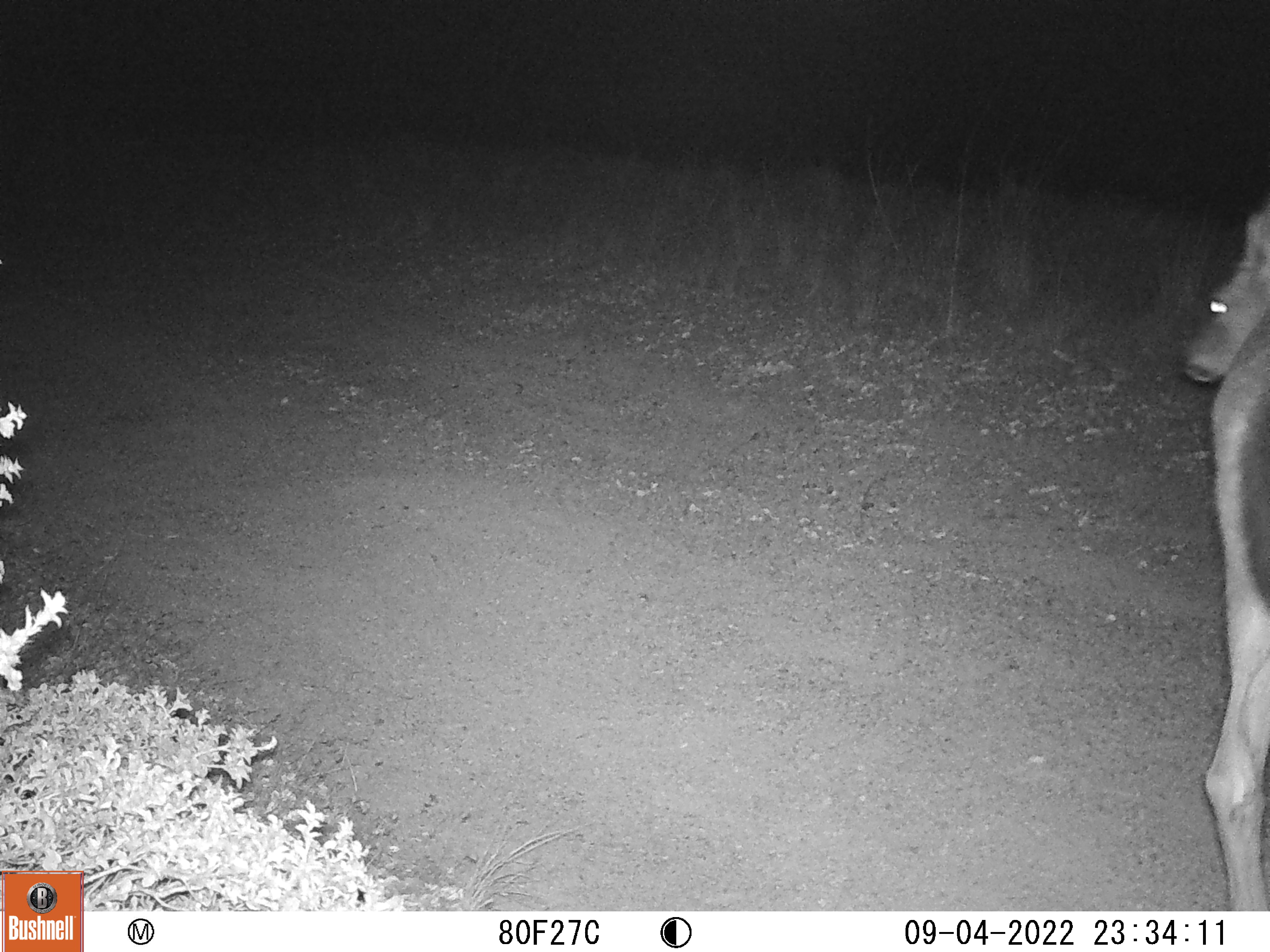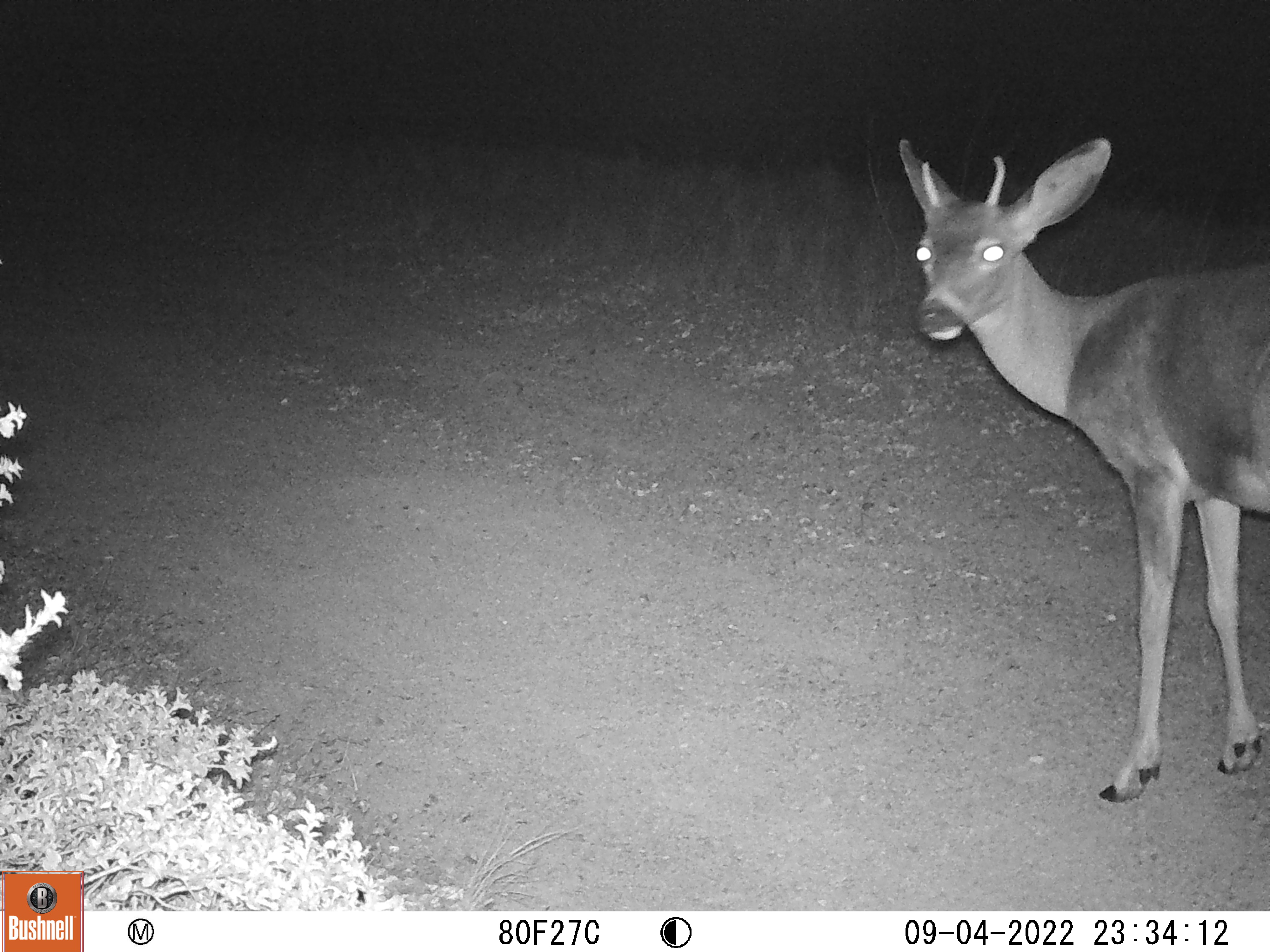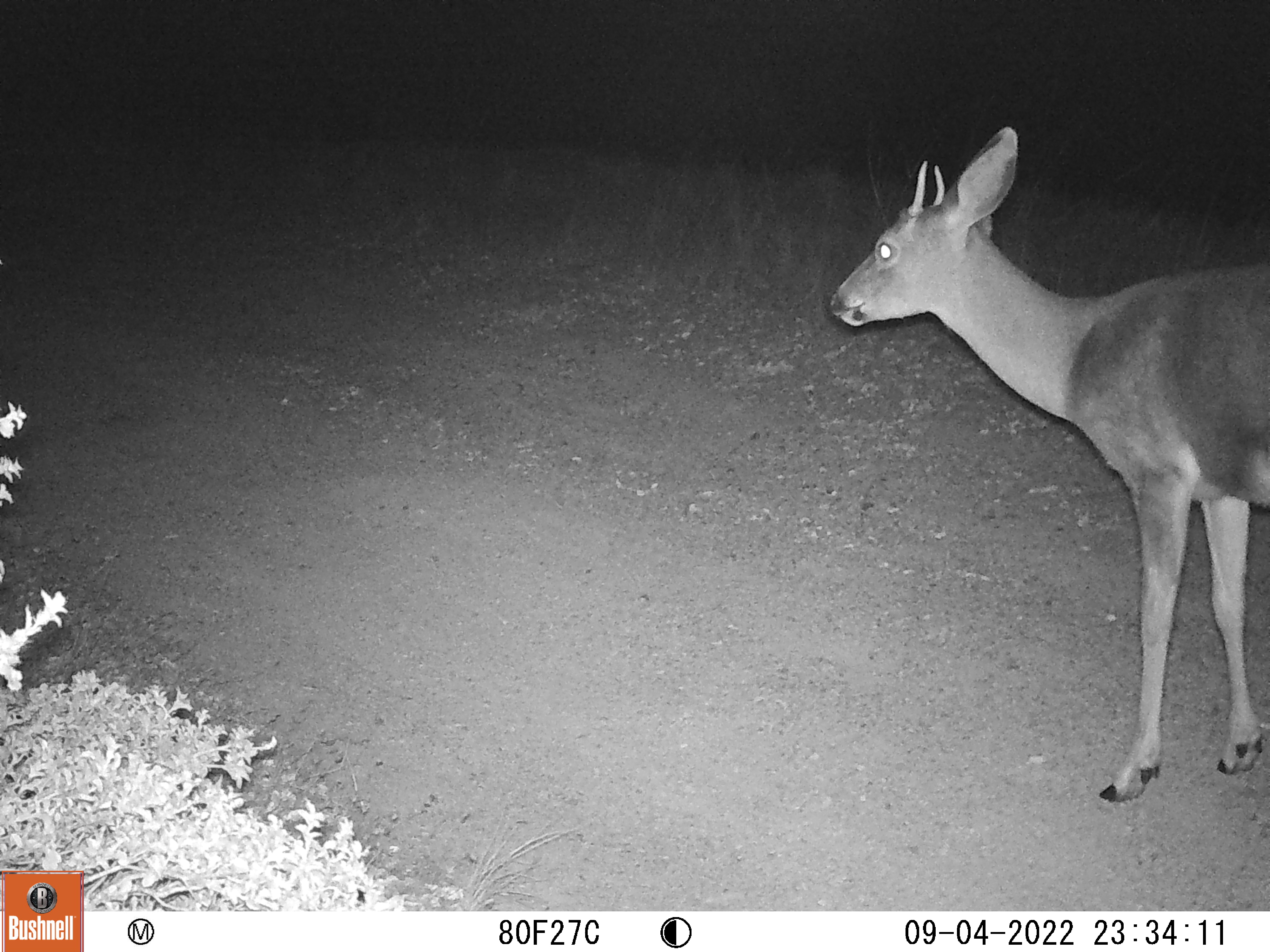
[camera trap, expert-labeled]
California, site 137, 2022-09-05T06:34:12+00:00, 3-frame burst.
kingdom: Animalia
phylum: Chordata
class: Mammalia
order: Artiodactyla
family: Cervidae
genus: Odocoileus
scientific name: Odocoileus hemionus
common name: mule deer